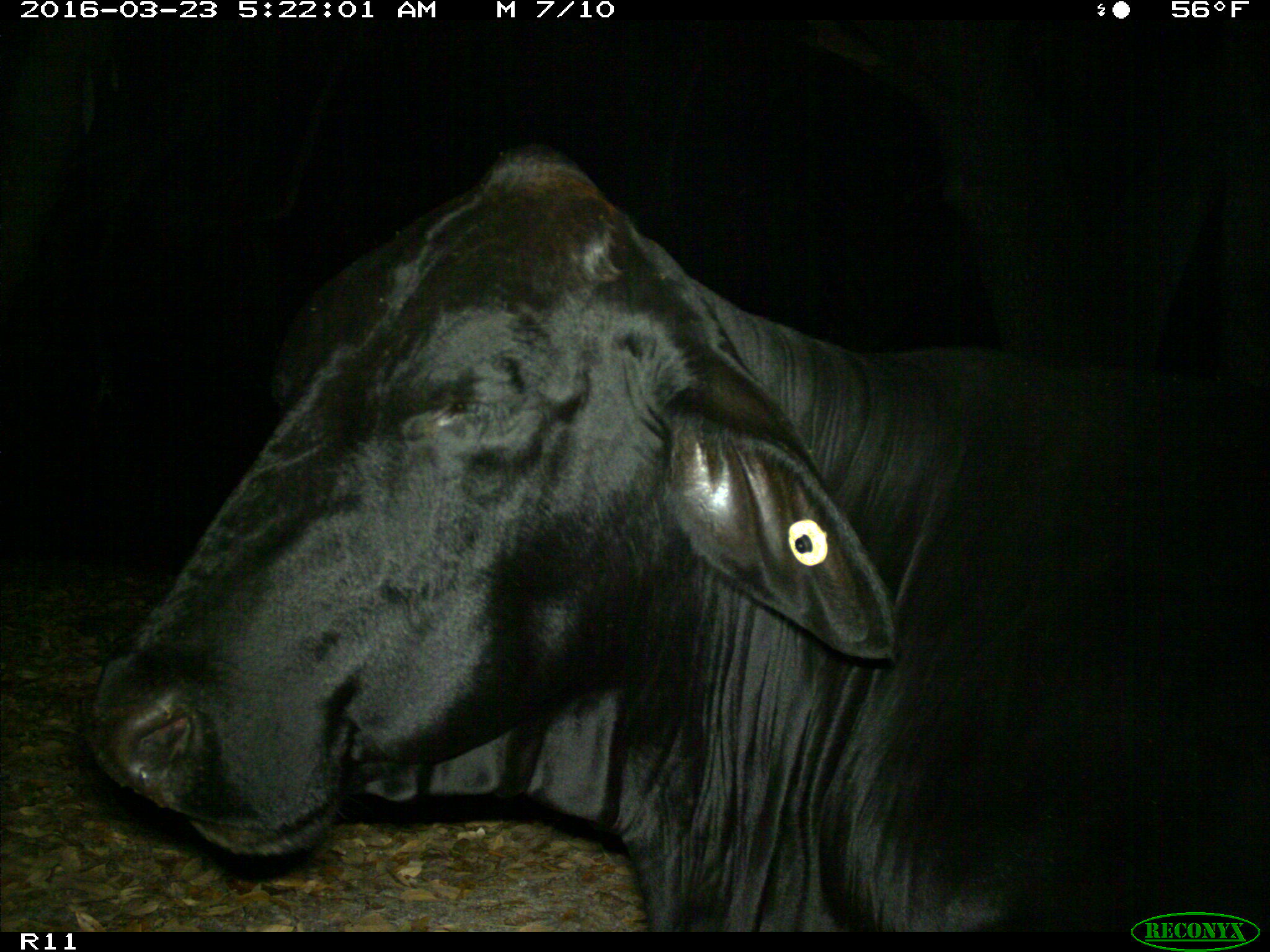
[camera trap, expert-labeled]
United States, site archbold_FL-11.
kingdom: Animalia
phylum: Chordata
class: Mammalia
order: Artiodactyla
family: Bovidae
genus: Bos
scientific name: Bos taurus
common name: domestic cow